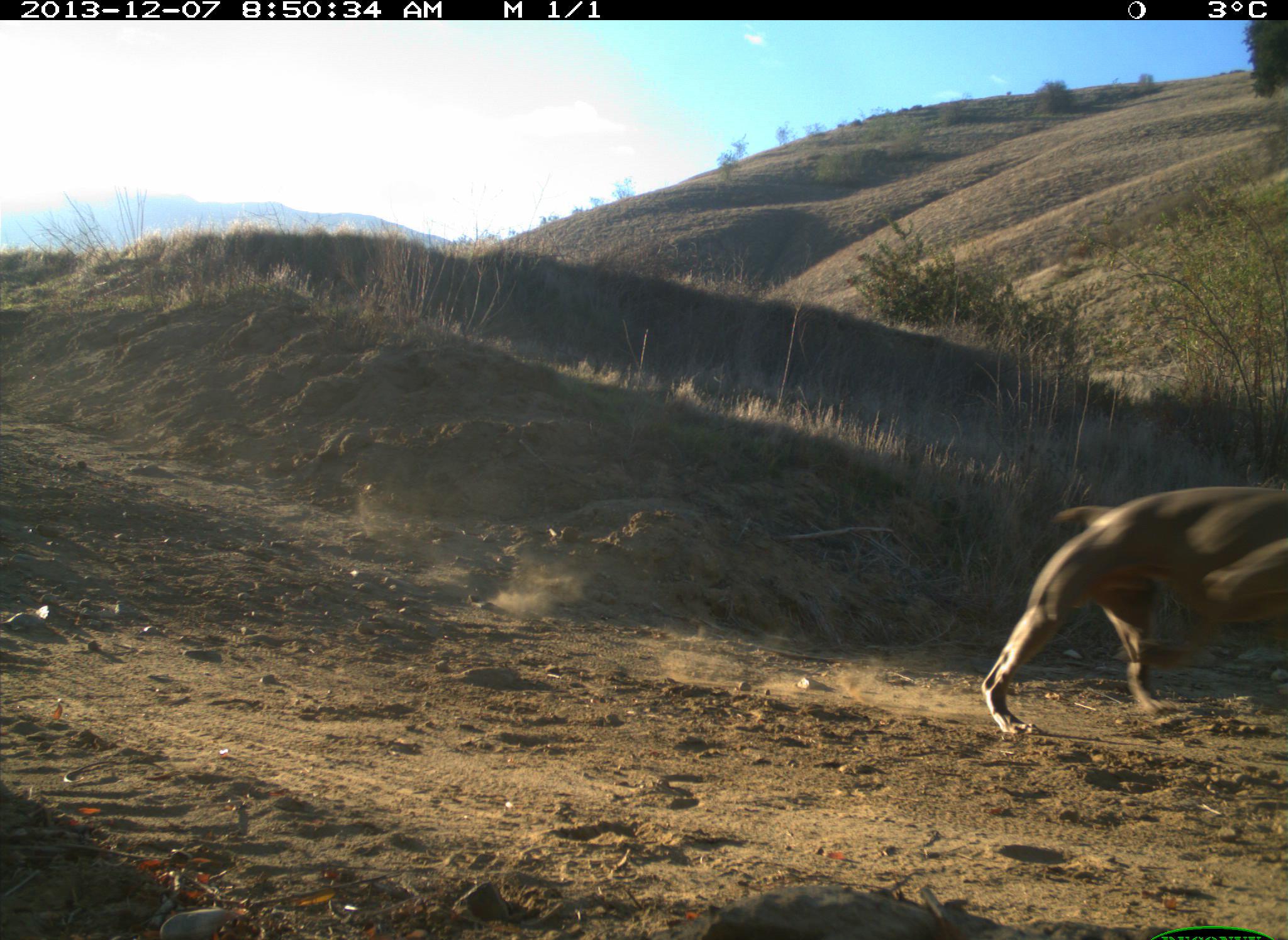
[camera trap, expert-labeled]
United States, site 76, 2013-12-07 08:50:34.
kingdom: Animalia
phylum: Chordata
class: Mammalia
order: Carnivora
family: Canidae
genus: Canis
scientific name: Canis familiaris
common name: domestic dog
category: dog